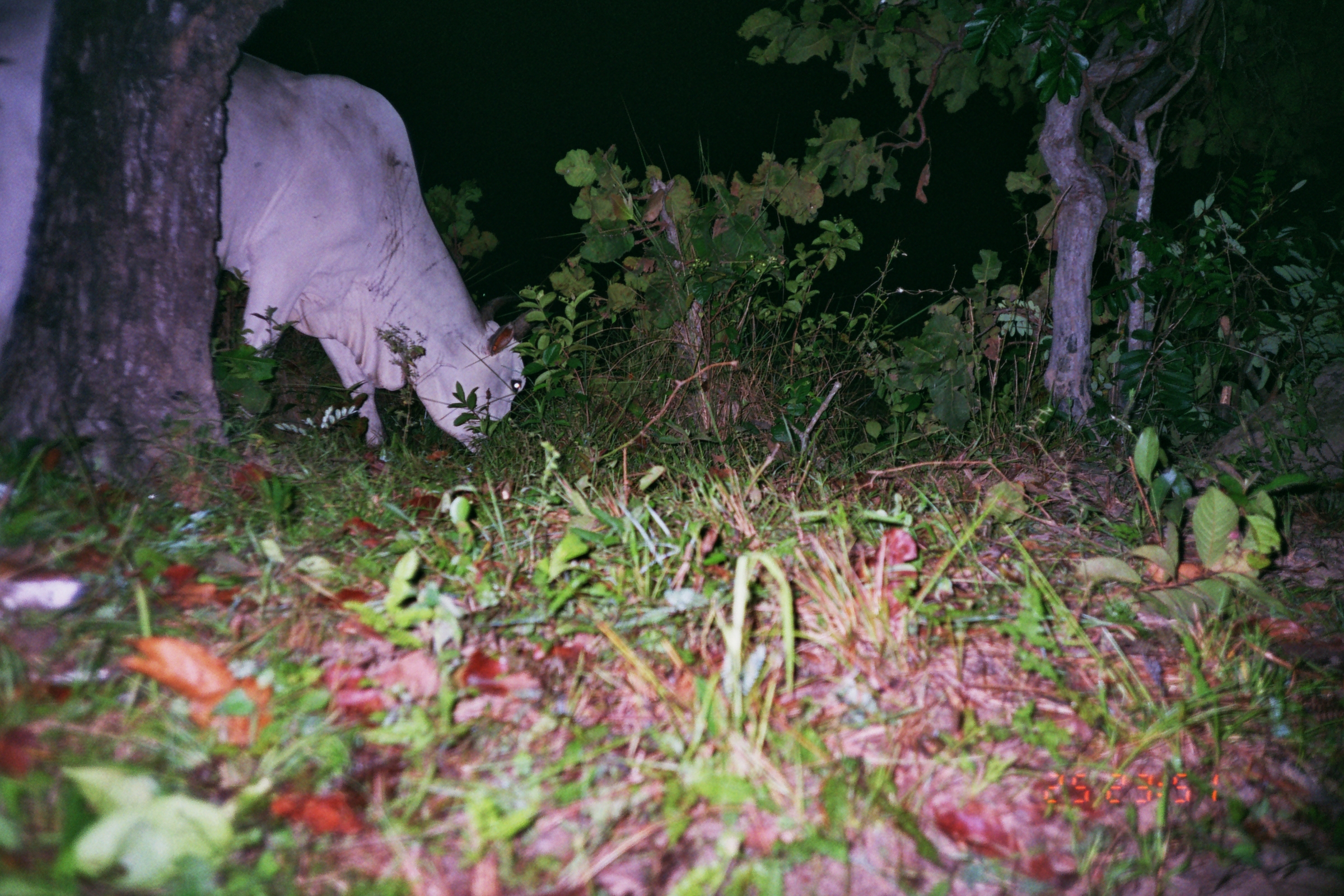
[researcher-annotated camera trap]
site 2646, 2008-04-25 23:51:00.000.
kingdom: Animalia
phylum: Chordata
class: Mammalia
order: Artiodactyla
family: Bovidae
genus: Bos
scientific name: Bos taurus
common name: domestic cattle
Bos taurus (domestic cattle).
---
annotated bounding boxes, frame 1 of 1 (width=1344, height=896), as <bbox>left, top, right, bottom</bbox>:
bos taurus: <bbox>0, 0, 540, 456</bbox>